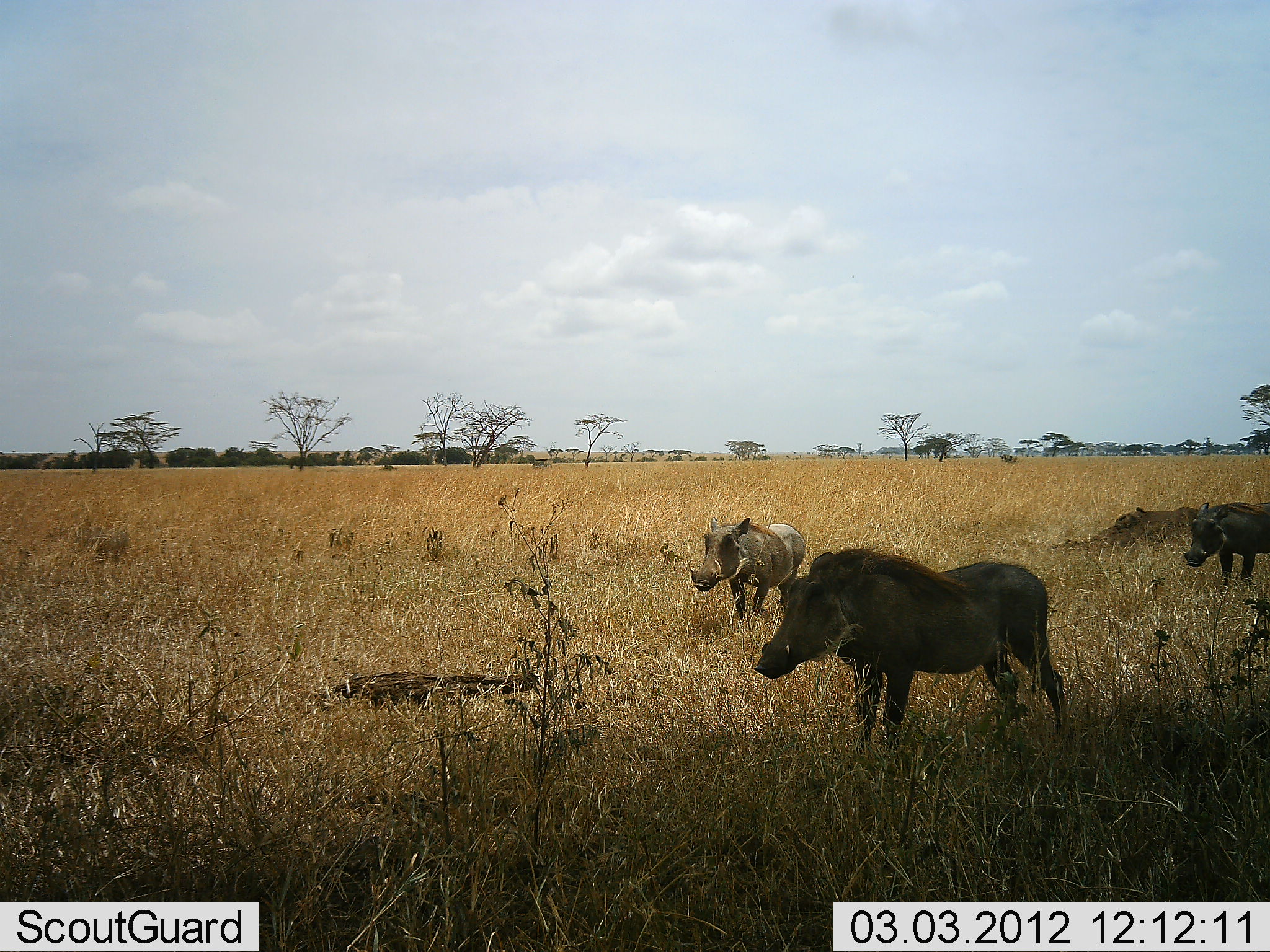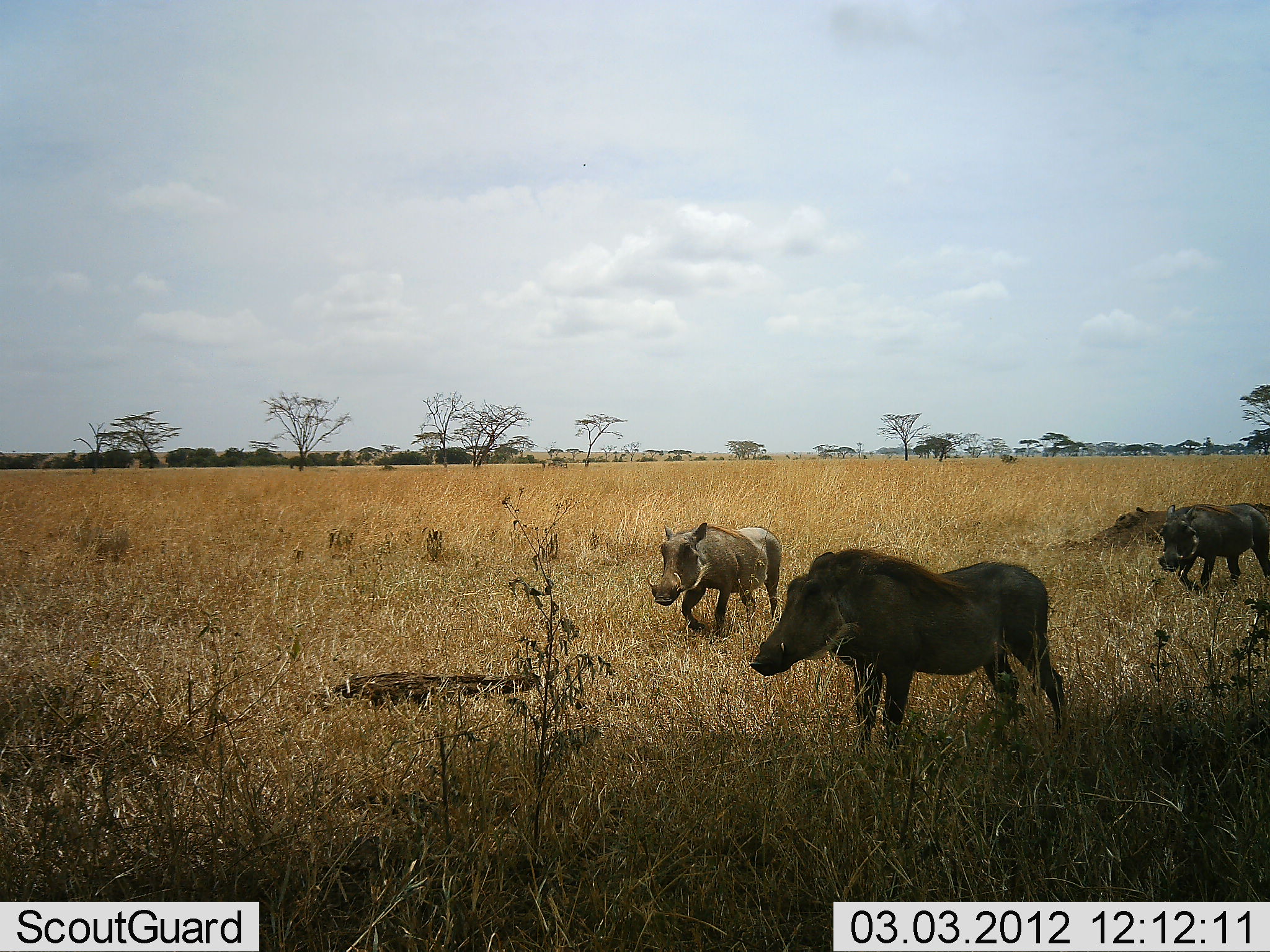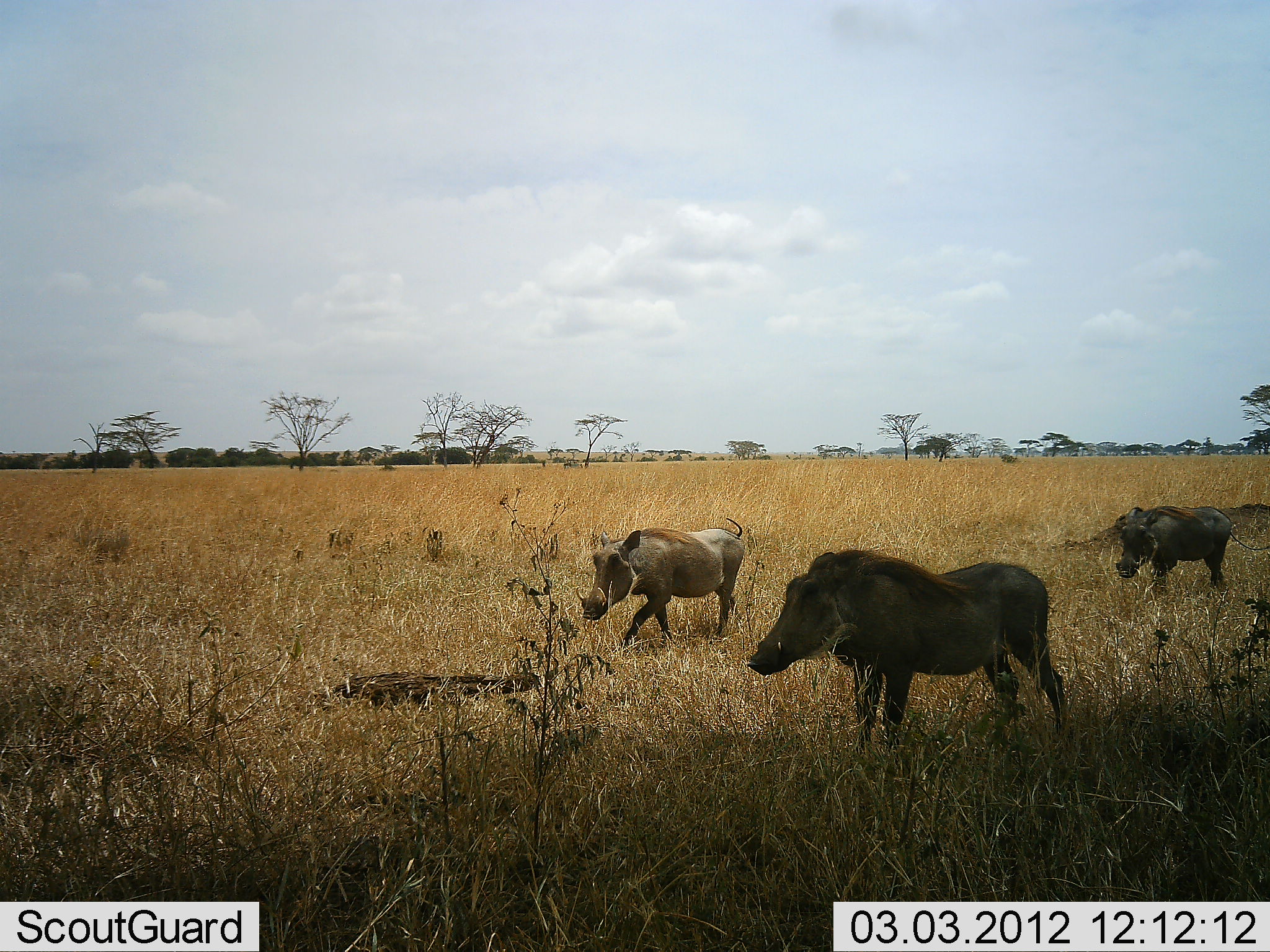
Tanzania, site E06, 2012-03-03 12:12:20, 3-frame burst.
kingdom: Animalia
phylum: Chordata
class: Mammalia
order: Artiodactyla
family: Suidae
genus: Phacochoerus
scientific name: Phacochoerus africanus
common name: warthog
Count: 3.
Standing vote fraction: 57%.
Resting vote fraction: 0%.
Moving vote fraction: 100%.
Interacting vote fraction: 0%.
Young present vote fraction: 0%.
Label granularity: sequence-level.